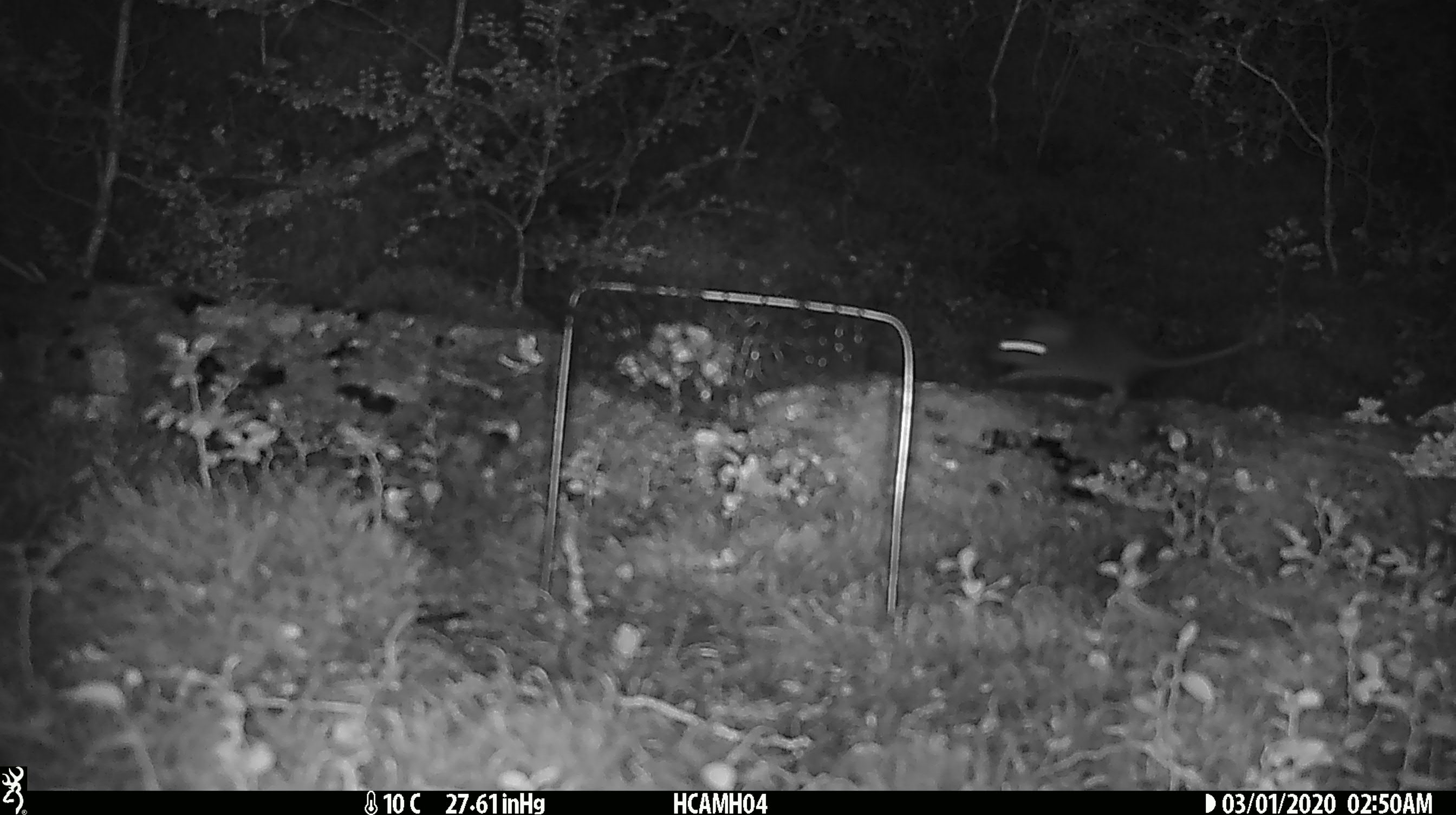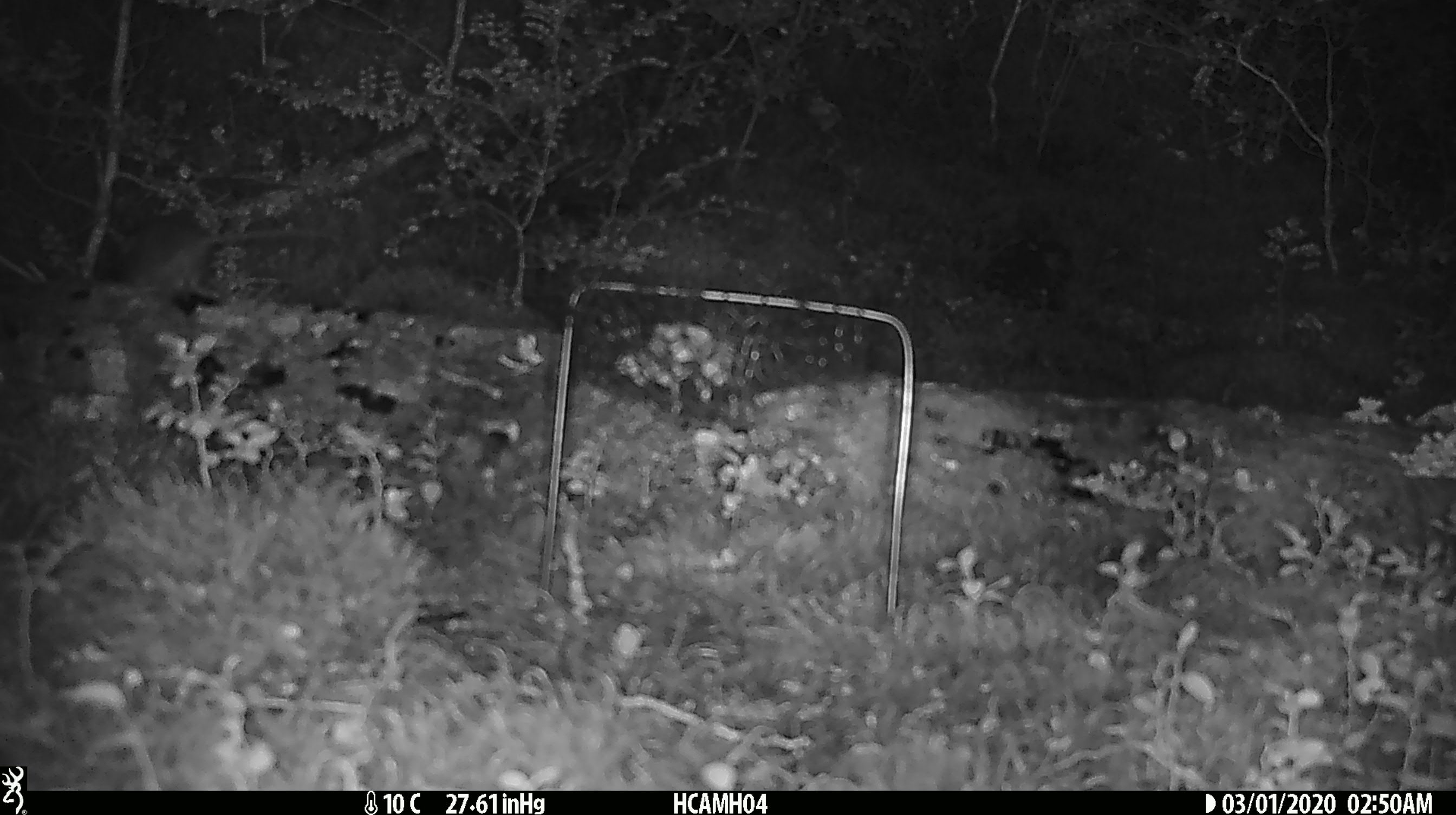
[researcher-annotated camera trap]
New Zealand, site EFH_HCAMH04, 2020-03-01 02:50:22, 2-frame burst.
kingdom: Animalia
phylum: Chordata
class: Mammalia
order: Rodentia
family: Muridae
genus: Mus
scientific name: Mus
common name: mouse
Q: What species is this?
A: Mouse (Mus).